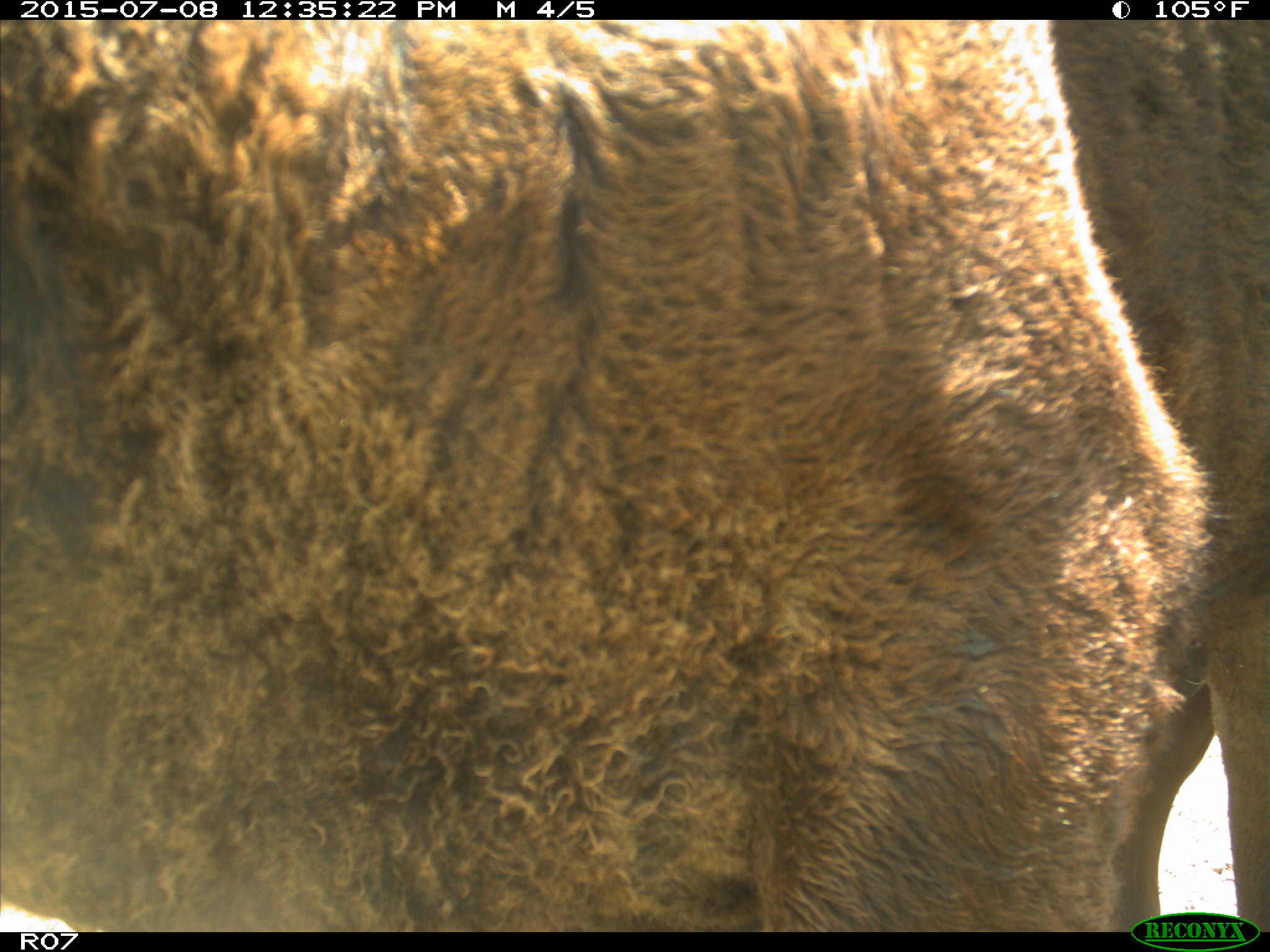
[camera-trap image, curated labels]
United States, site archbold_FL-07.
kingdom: Animalia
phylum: Chordata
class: Mammalia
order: Artiodactyla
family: Bovidae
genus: Bos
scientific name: Bos taurus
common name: domestic cow